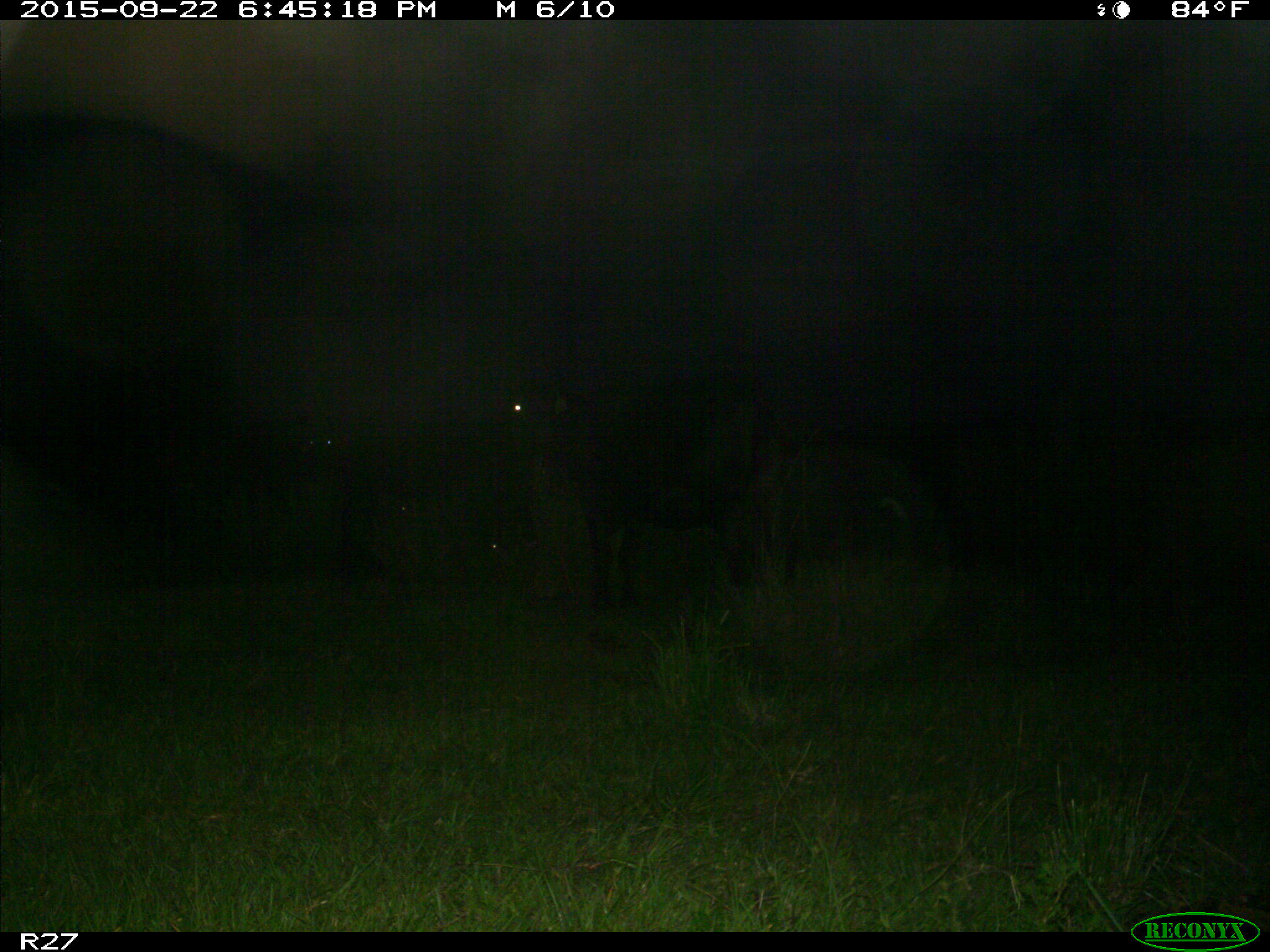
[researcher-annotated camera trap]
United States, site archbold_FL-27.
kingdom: Animalia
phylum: Chordata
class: Mammalia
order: Artiodactyla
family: Bovidae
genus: Bos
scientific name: Bos taurus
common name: domestic cow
Bos taurus (domestic cow).